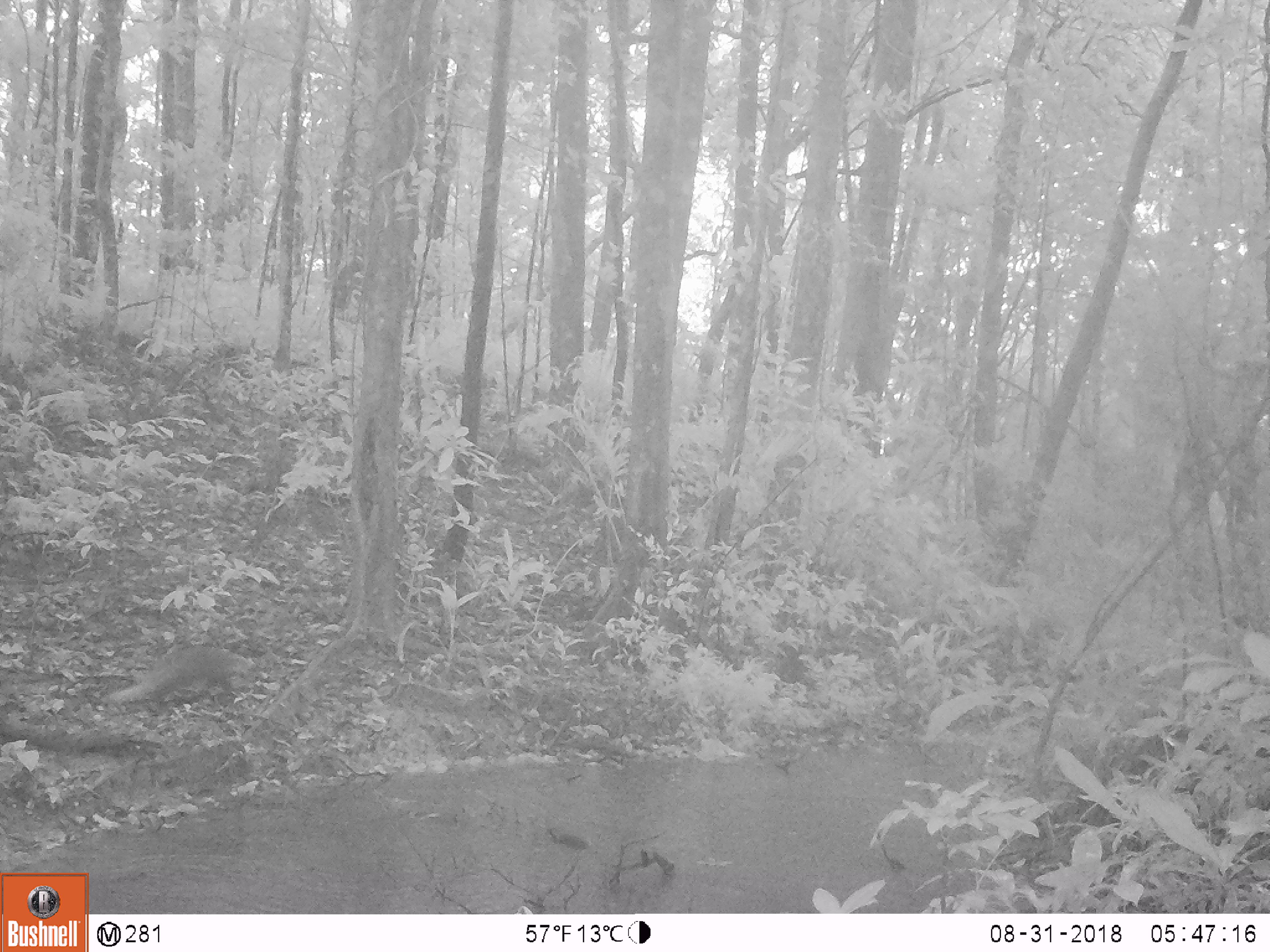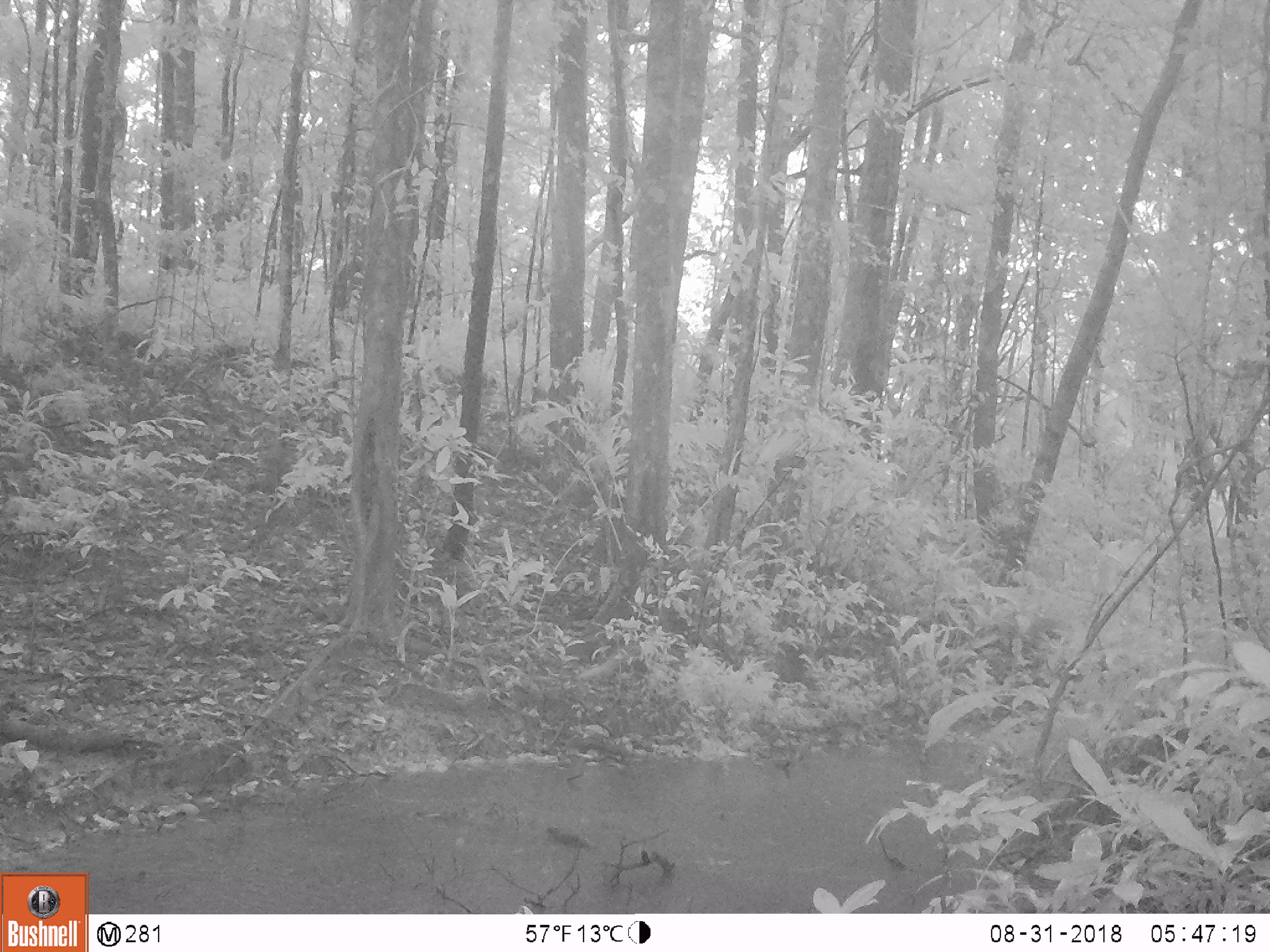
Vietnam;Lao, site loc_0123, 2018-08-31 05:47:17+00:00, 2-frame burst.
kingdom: Animalia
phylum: Chordata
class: Mammalia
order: Carnivora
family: Herpestidae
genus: Urva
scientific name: Urva urva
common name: crab-eating mongoose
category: crab eating mongoose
Crab eating mongoose (crab-eating mongoose) (Urva urva). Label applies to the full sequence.